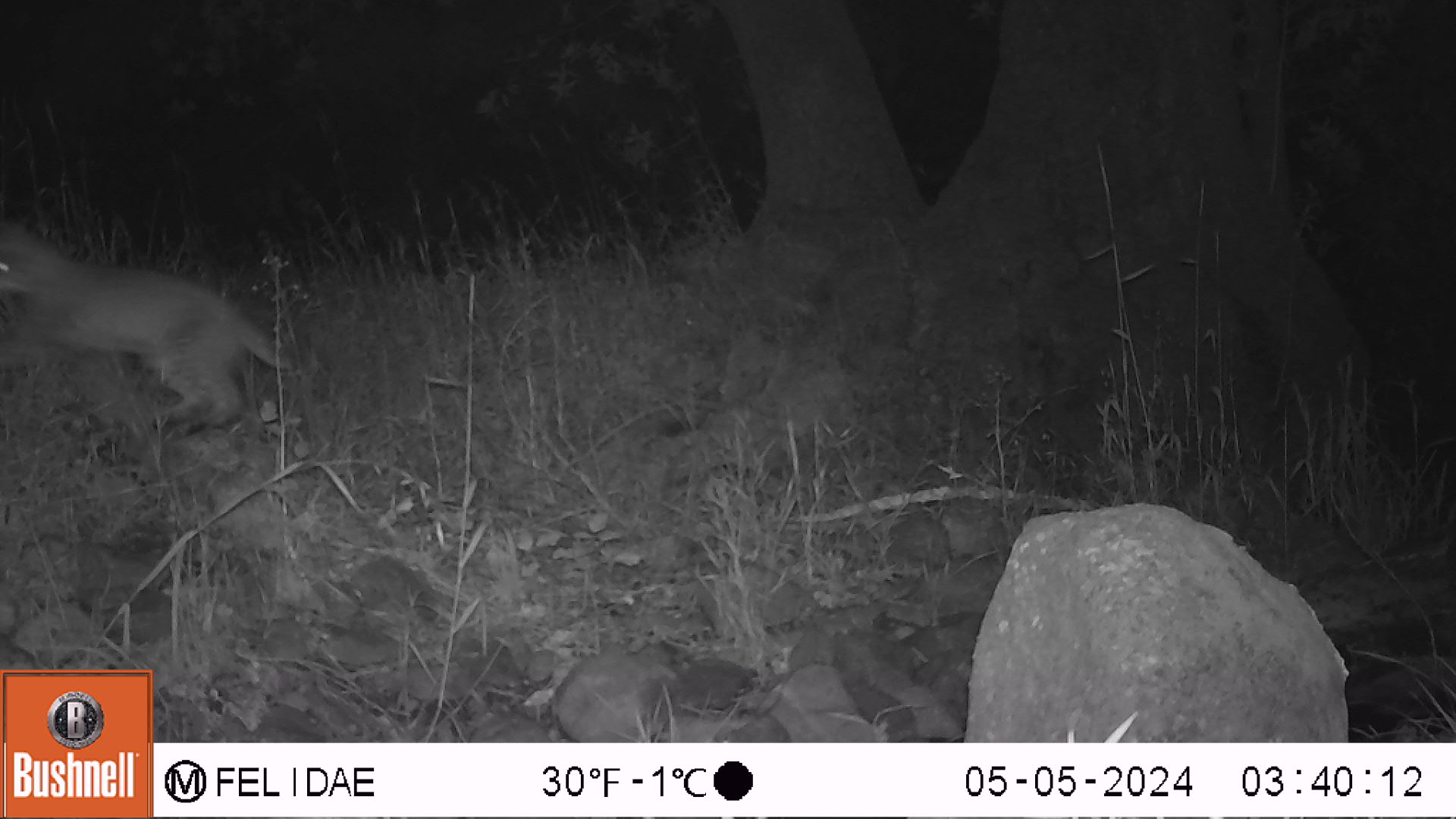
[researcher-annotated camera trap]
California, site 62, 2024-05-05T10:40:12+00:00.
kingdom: Animalia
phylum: Chordata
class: Mammalia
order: Carnivora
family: Felidae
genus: Lynx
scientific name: Lynx rufus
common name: bobcat